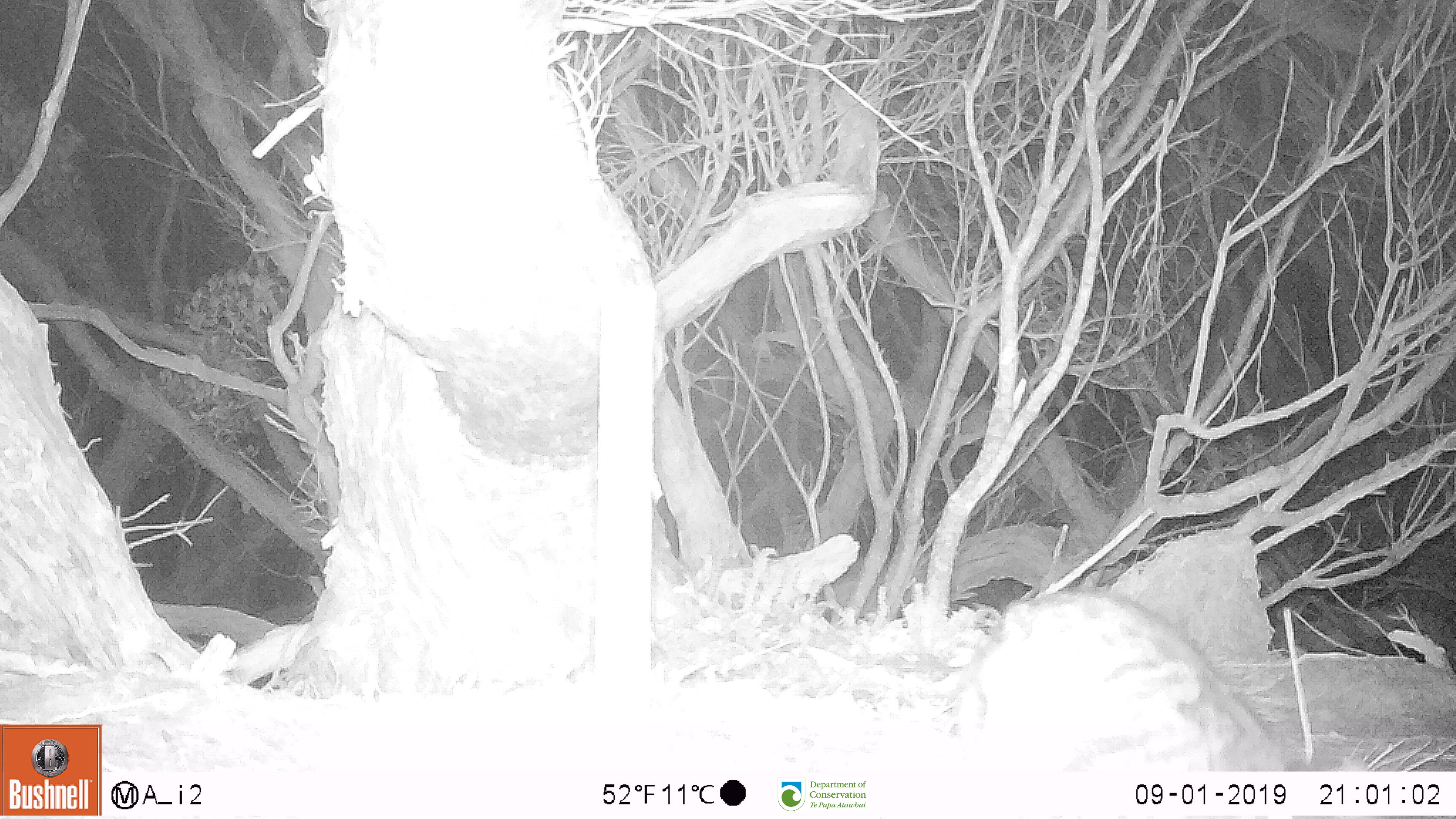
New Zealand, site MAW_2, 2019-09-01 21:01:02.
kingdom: Animalia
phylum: Chordata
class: Mammalia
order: Carnivora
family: Felidae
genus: Felis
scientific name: Felis catus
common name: domestic cat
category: cat